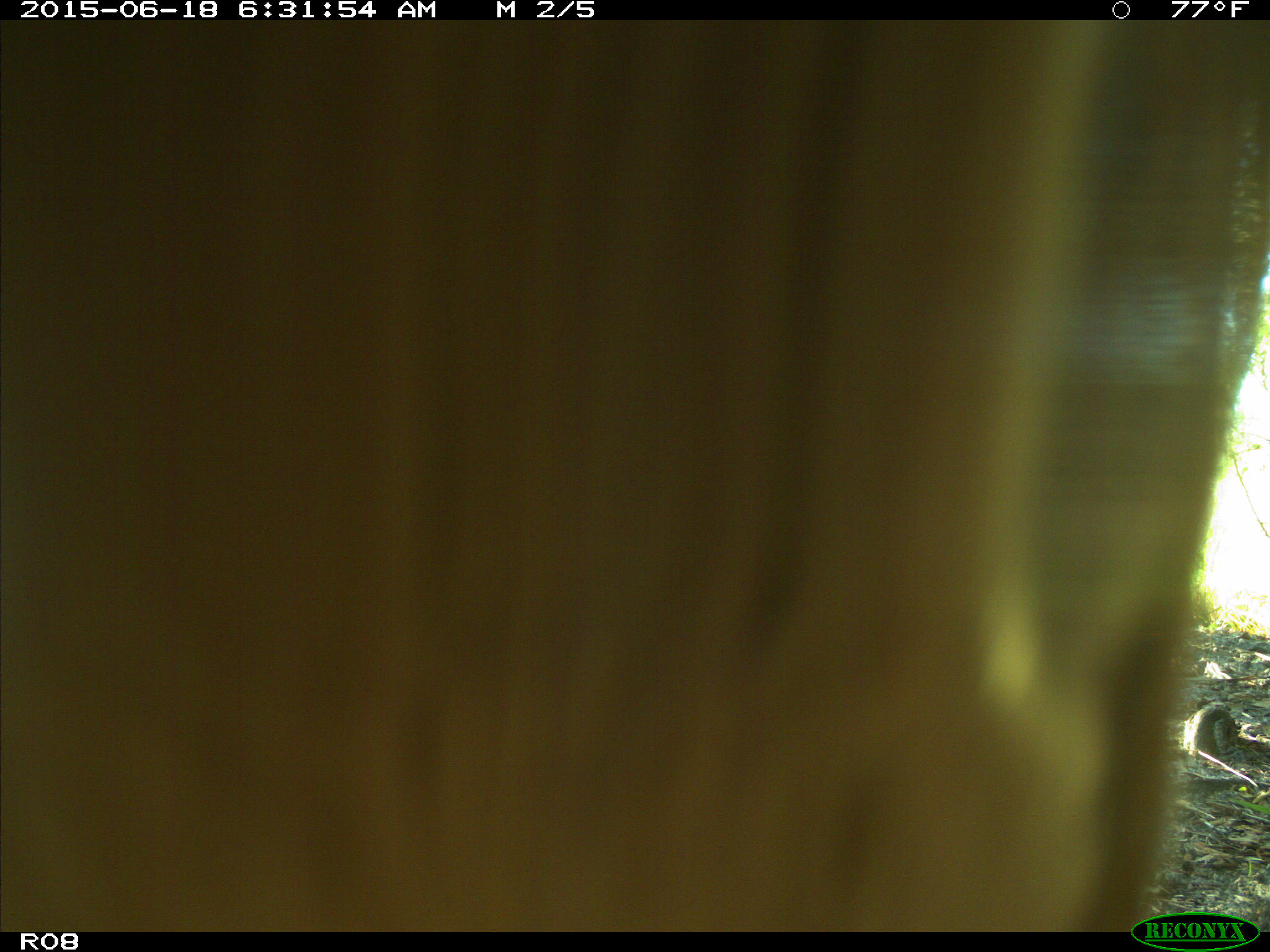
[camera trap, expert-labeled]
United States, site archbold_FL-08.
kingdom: Animalia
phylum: Chordata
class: Mammalia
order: Artiodactyla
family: Bovidae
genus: Bos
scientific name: Bos taurus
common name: domestic cow